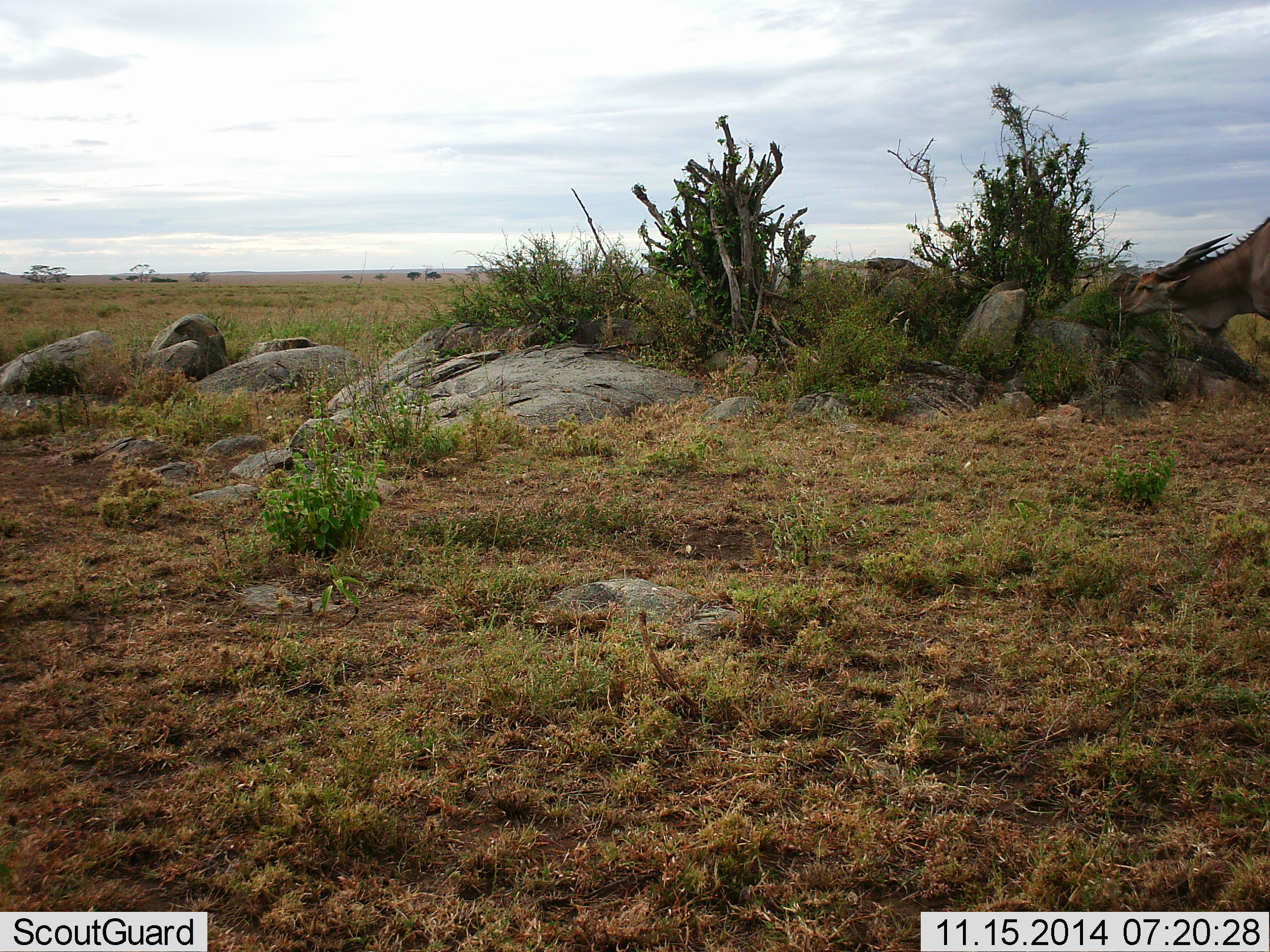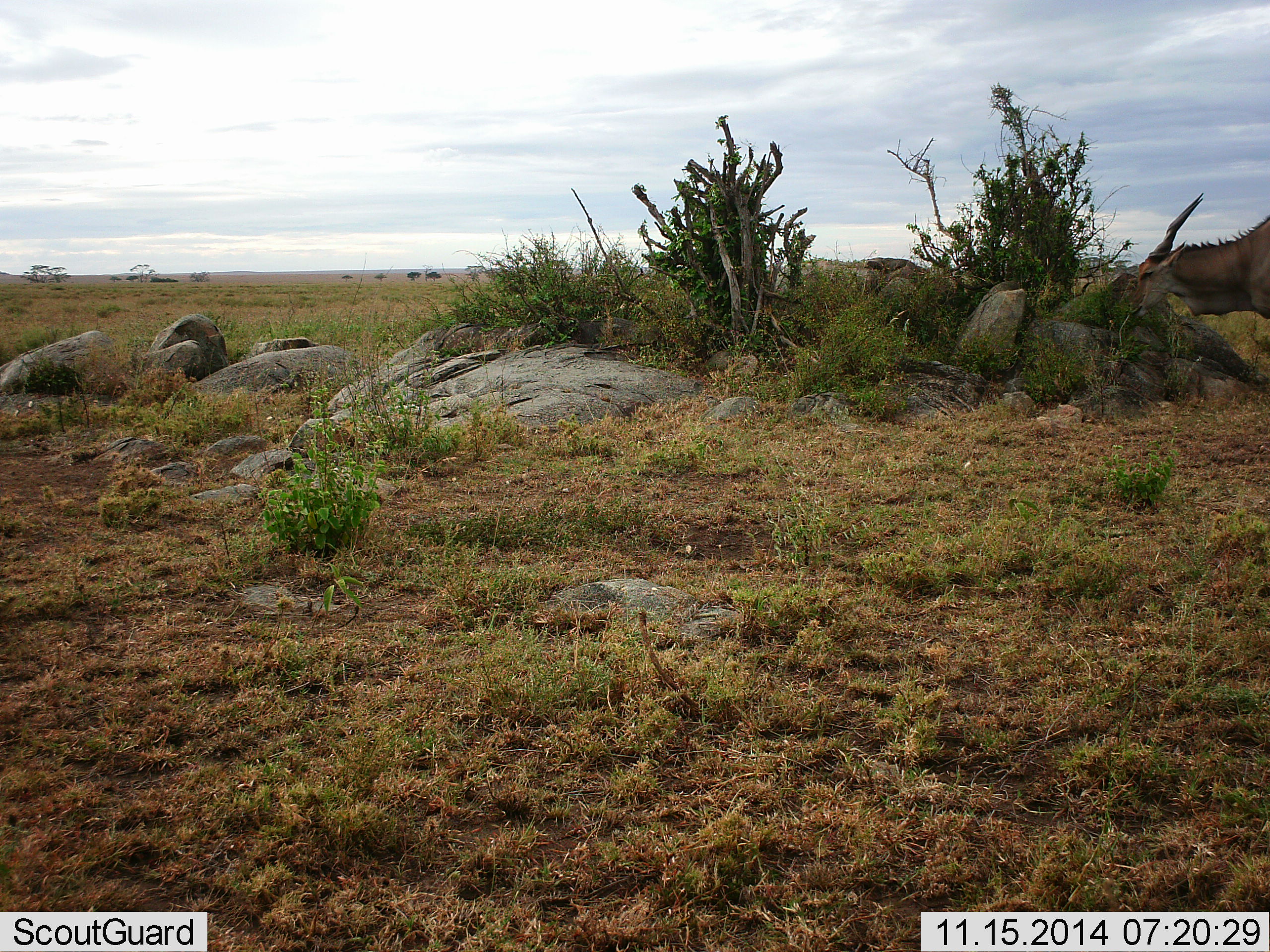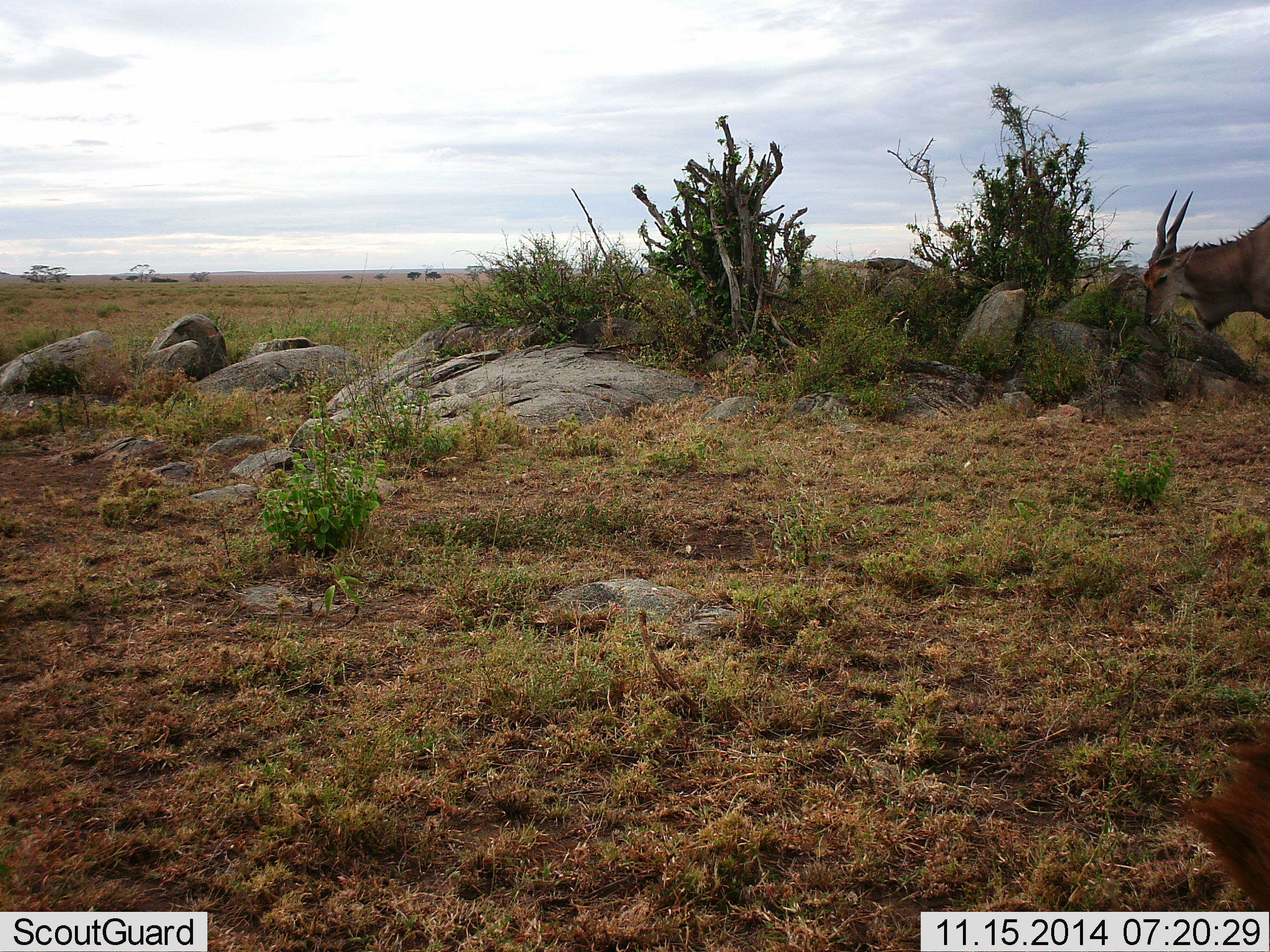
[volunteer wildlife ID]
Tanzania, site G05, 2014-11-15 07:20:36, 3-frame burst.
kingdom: Animalia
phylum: Chordata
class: Mammalia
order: Artiodactyla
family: Bovidae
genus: Tragelaphus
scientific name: Tragelaphus oryx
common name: eland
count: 1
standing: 20%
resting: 0%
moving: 10%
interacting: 0%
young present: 0%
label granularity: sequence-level